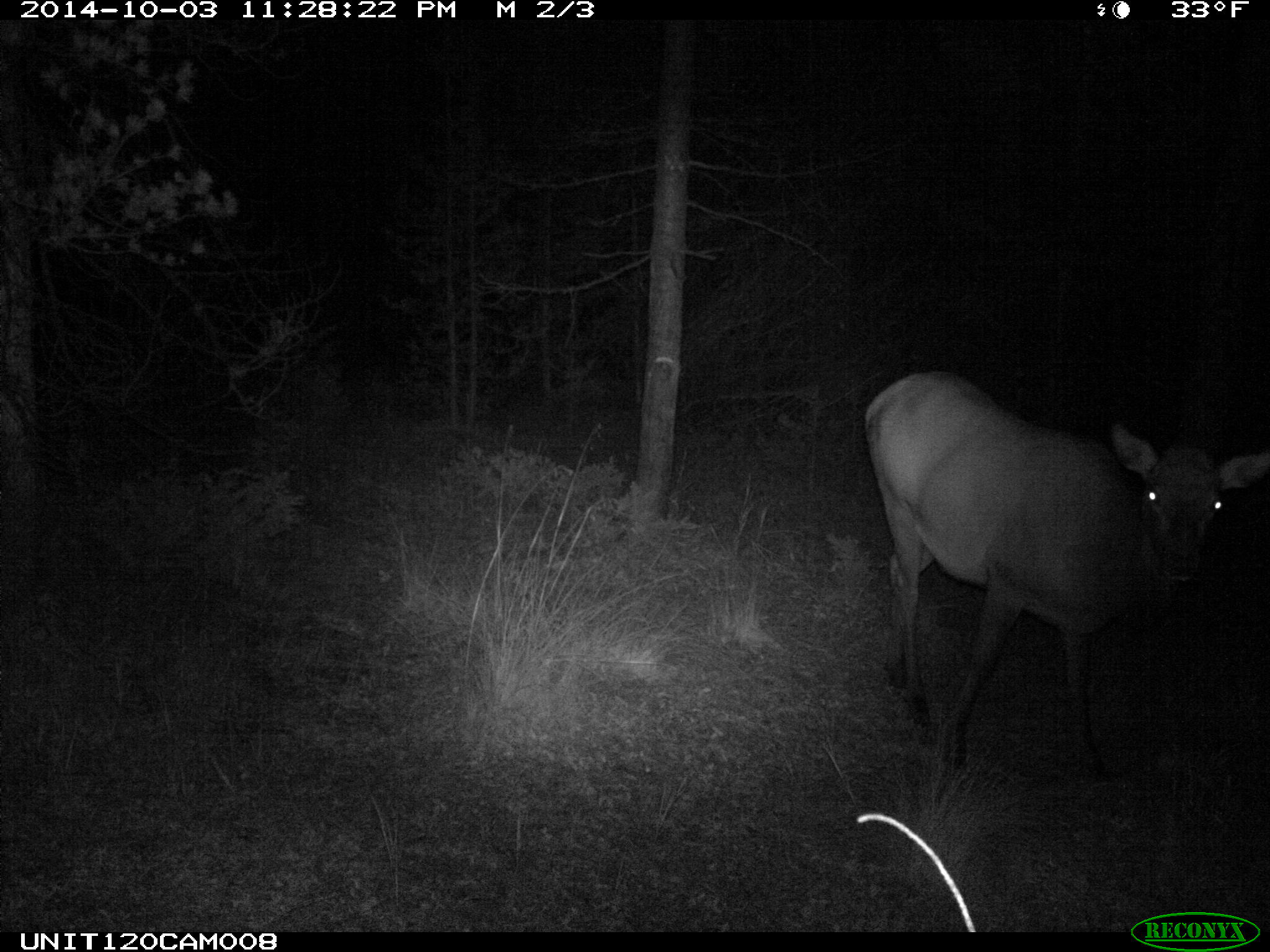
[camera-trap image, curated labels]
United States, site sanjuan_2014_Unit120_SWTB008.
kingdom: Animalia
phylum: Chordata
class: Mammalia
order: Artiodactyla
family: Cervidae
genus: Cervus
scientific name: Cervus elaphus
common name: red deer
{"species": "Cervus elaphus (red deer)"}